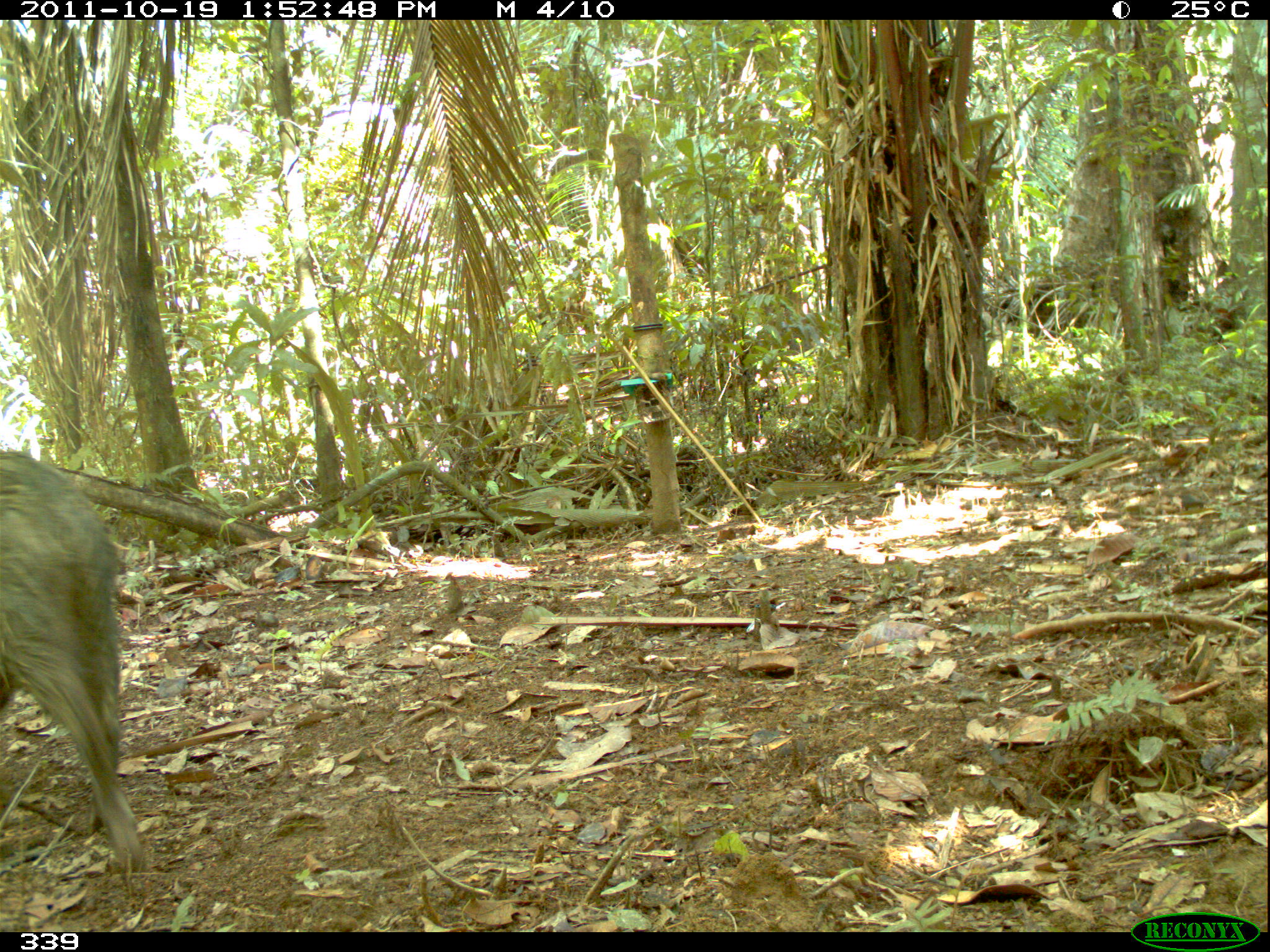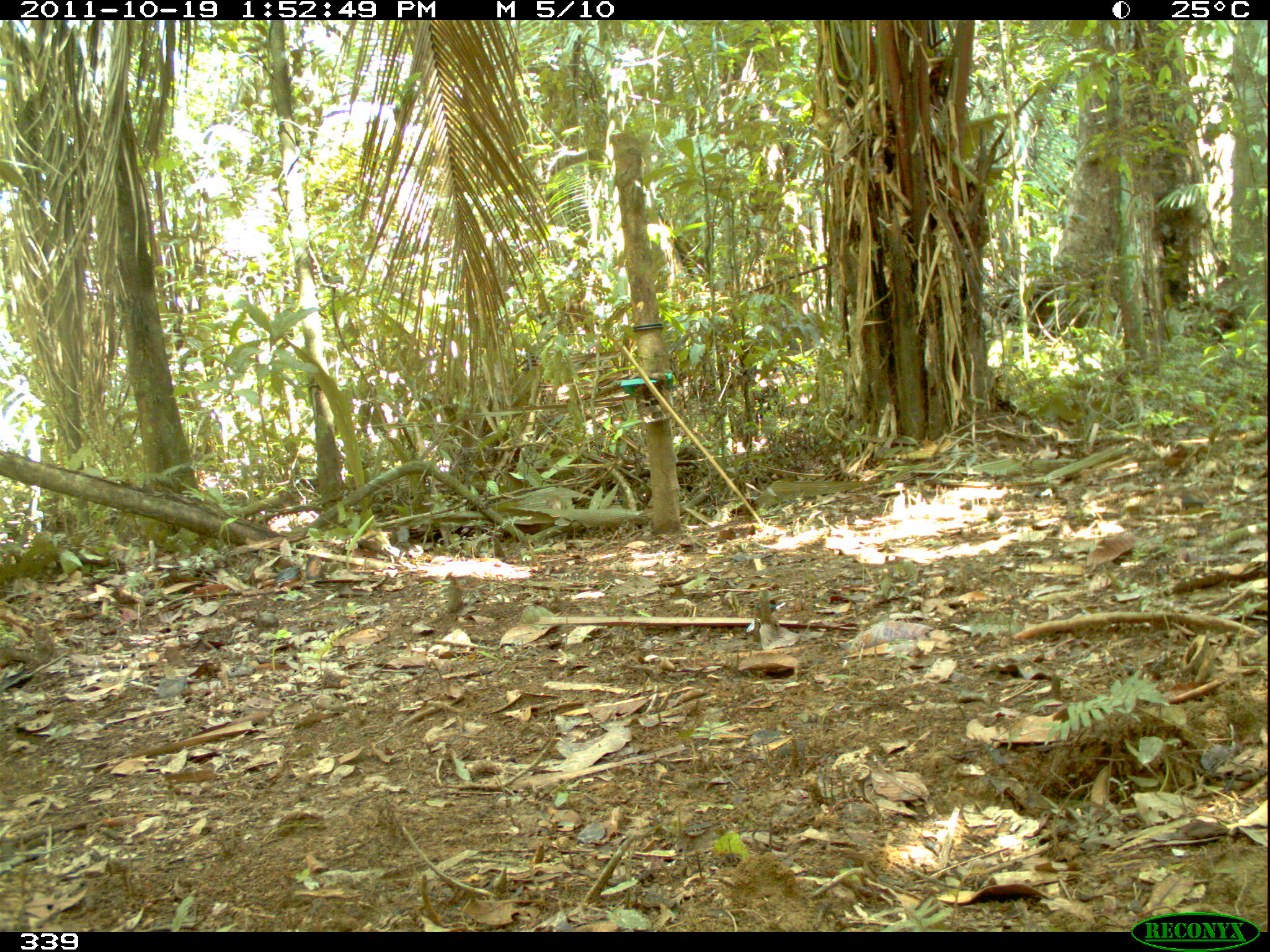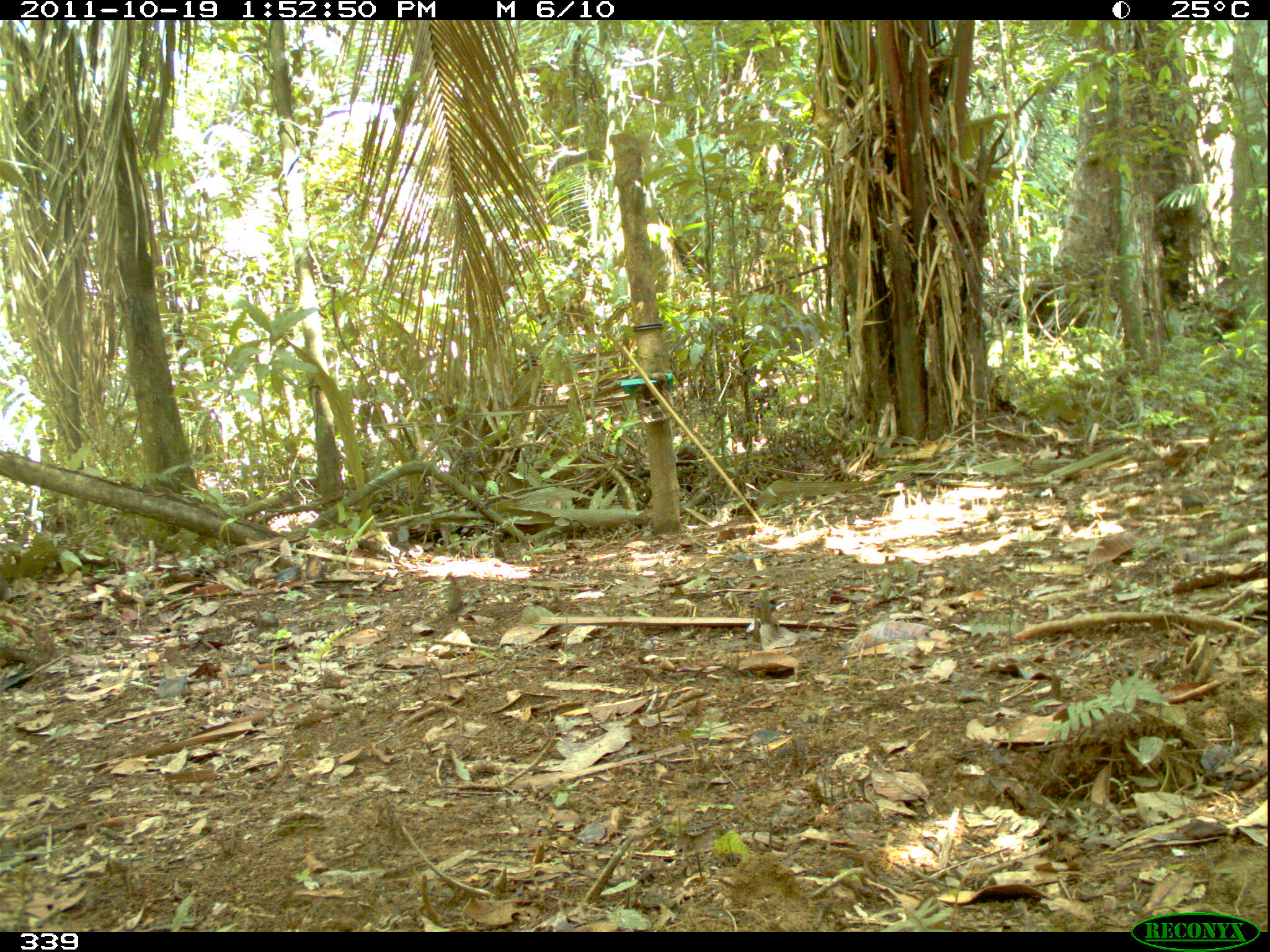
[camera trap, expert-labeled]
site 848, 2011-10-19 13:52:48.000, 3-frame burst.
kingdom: Animalia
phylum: Chordata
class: Mammalia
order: Artiodactyla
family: Tayassuidae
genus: Pecari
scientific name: Pecari tajacu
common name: collared peccary